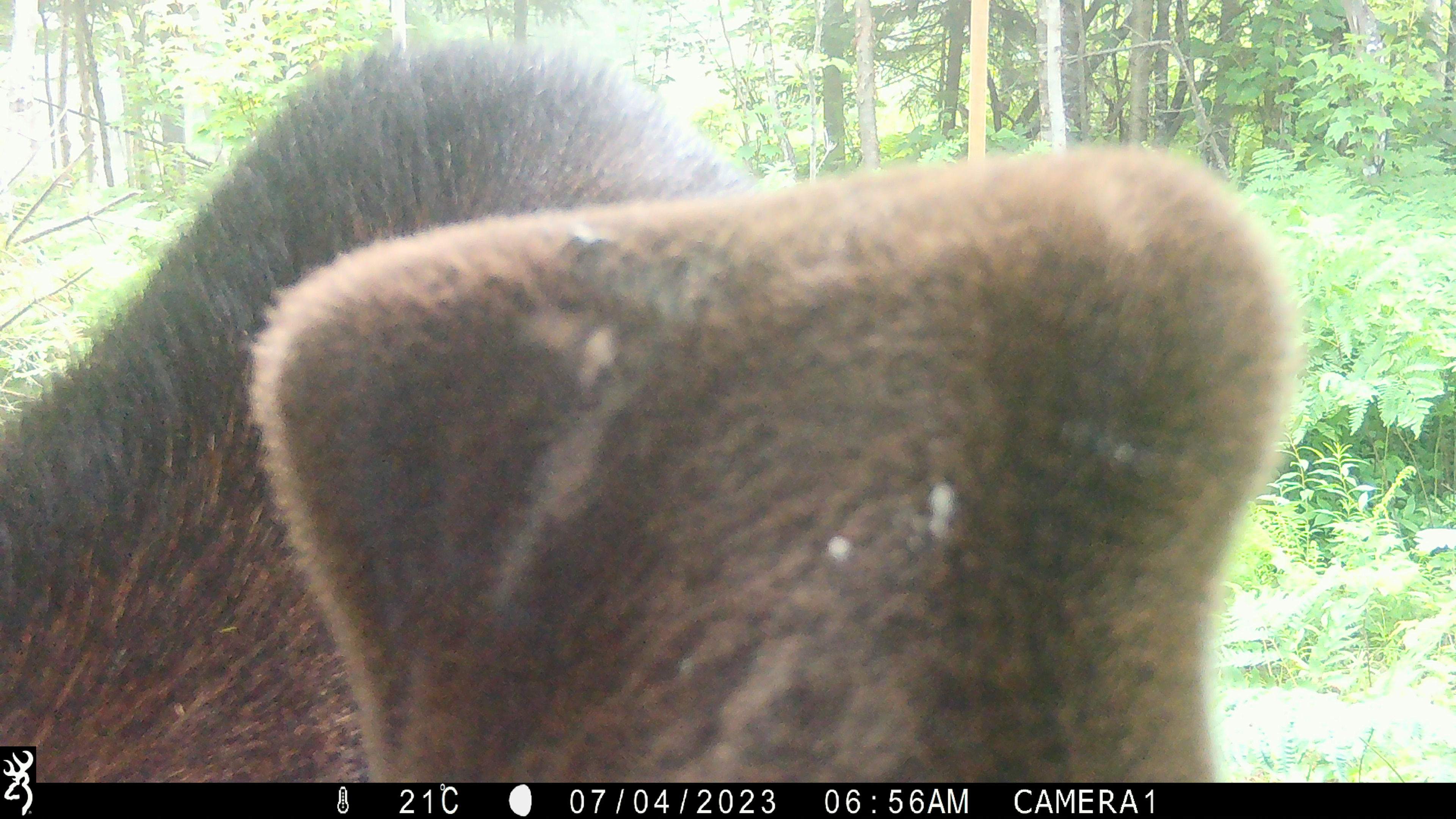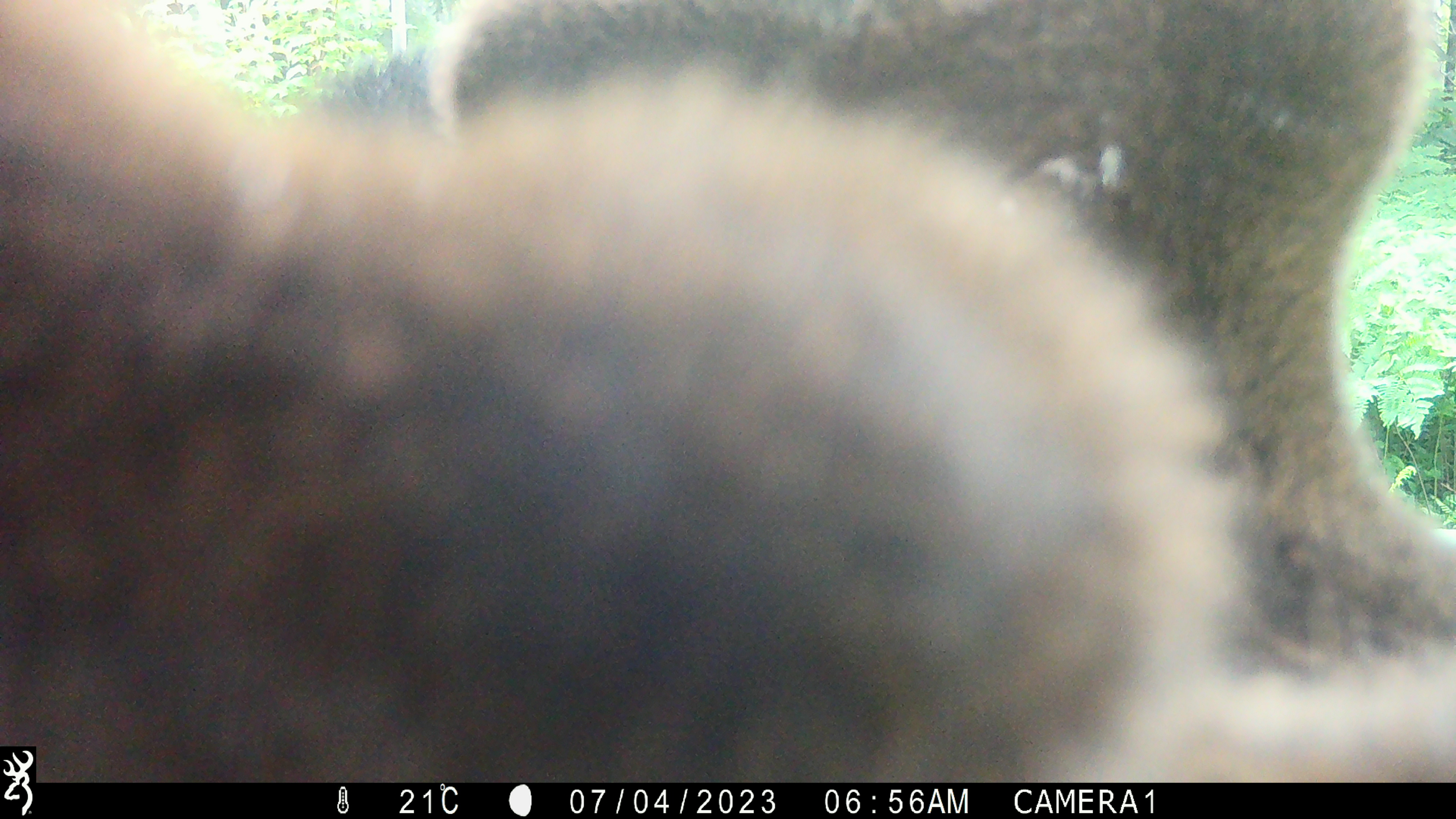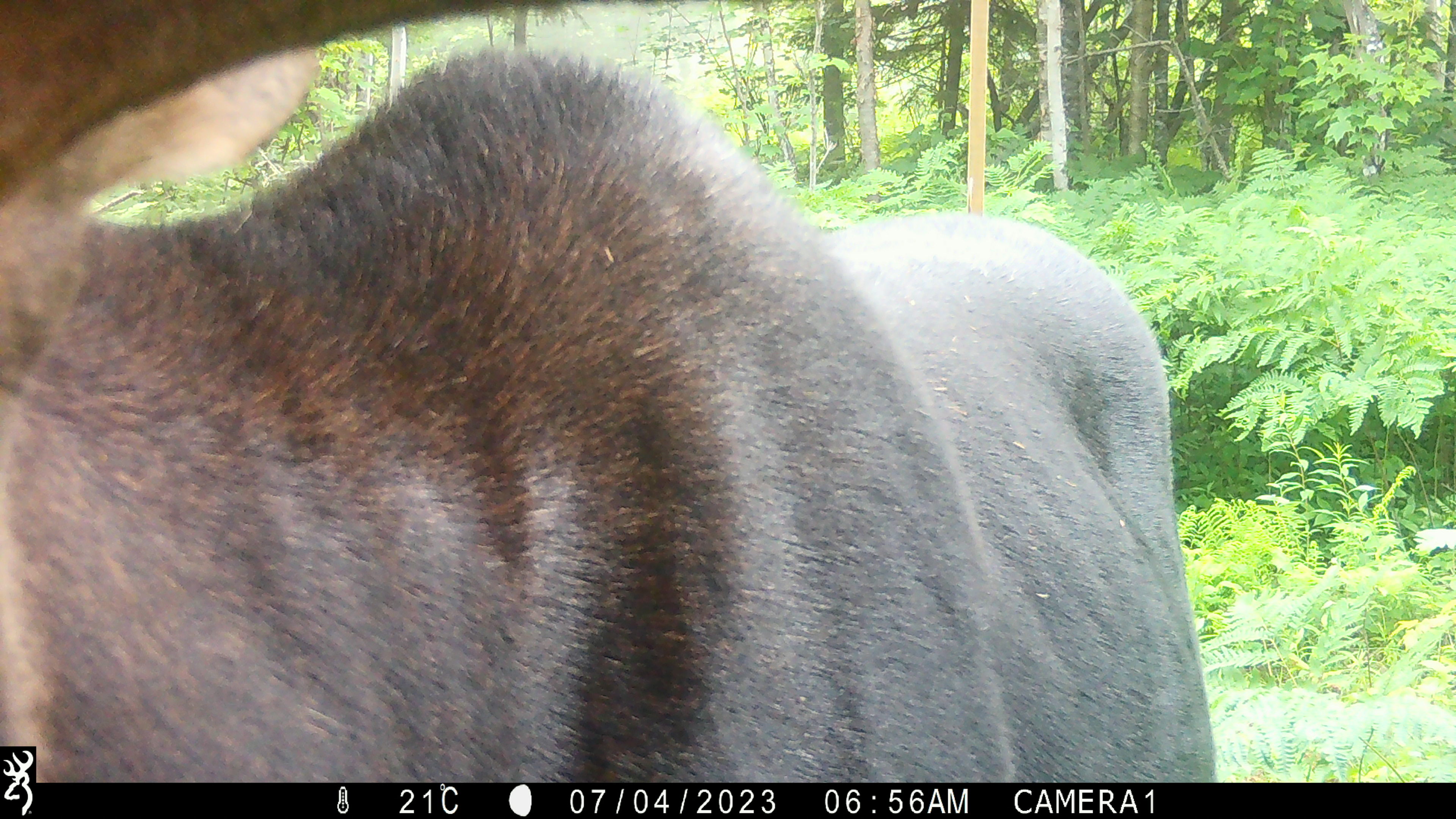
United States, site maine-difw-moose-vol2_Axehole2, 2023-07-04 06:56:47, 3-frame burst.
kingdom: Animalia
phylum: Chordata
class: Mammalia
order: Artiodactyla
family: Cervidae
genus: Alces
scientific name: Alces alces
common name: moose